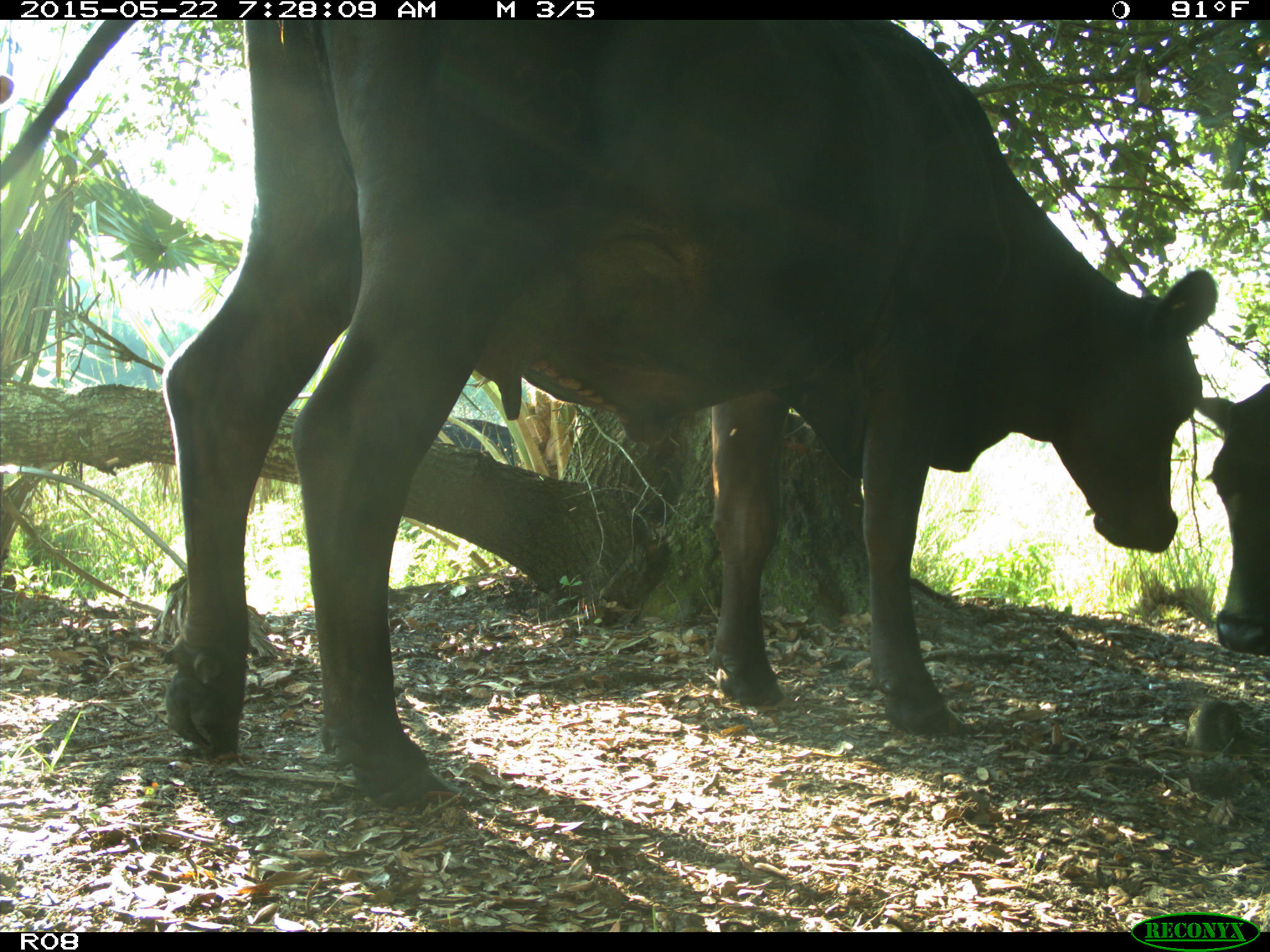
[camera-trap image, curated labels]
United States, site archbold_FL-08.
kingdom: Animalia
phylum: Chordata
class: Mammalia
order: Artiodactyla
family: Bovidae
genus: Bos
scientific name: Bos taurus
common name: domestic cow